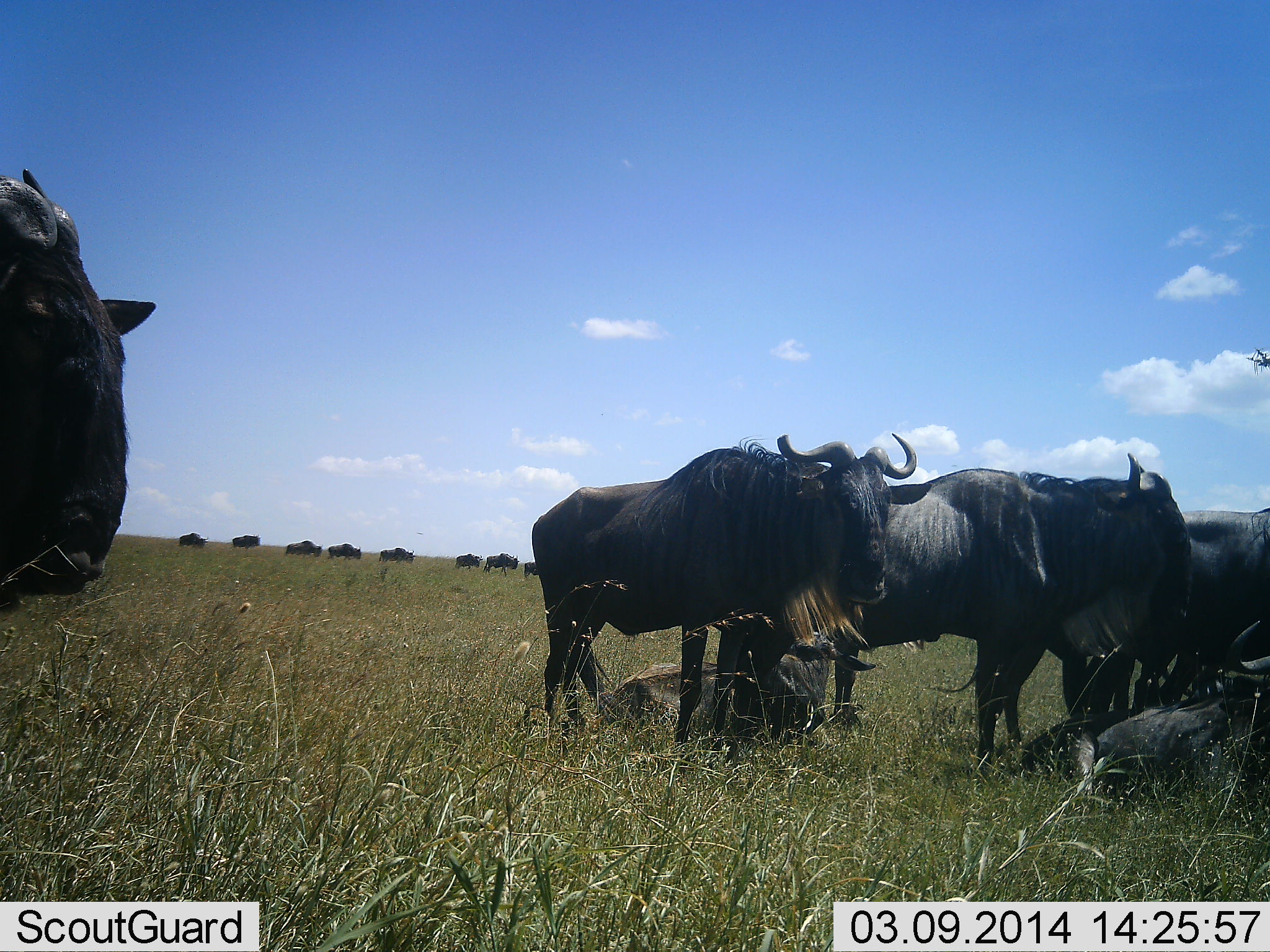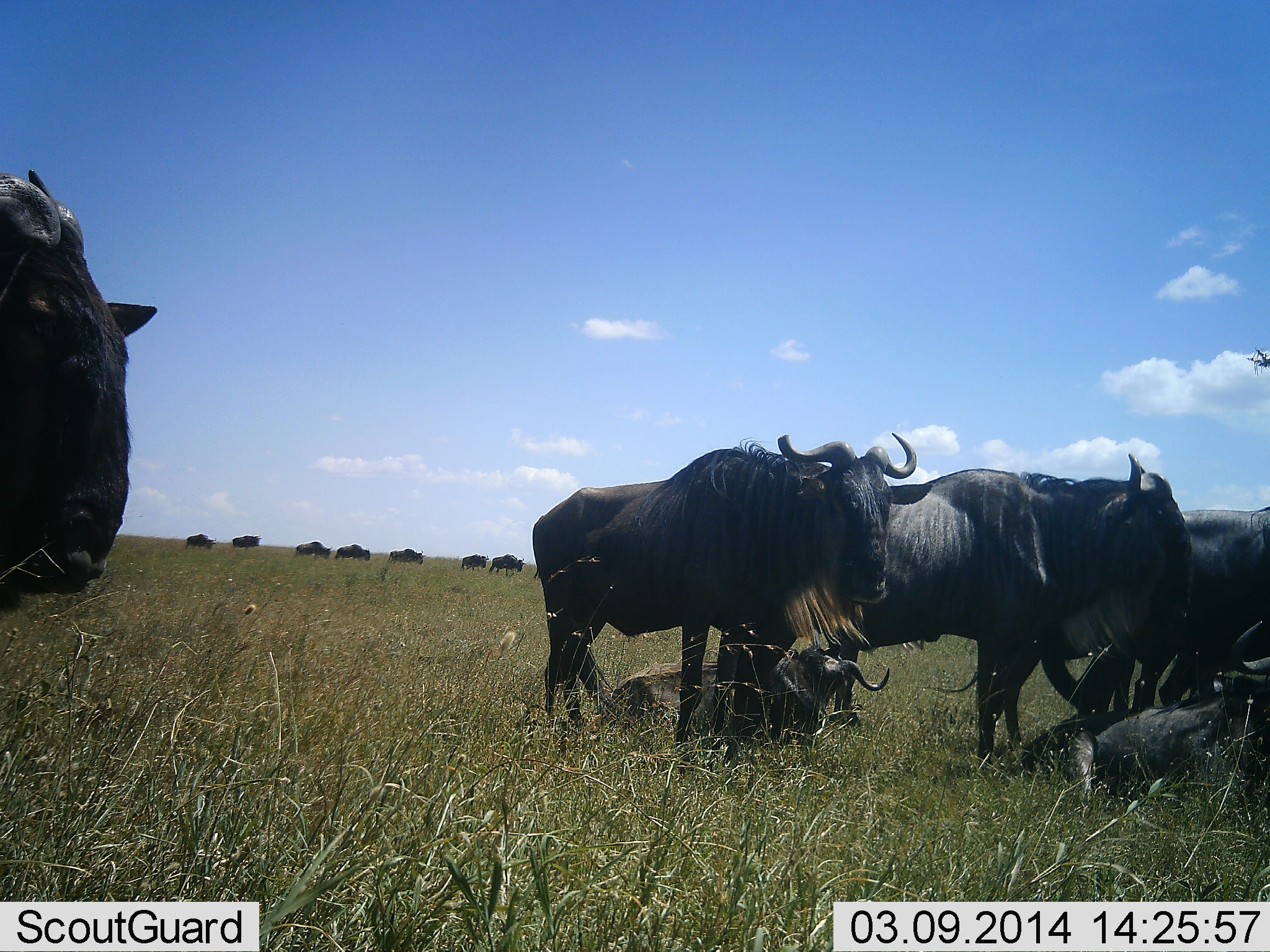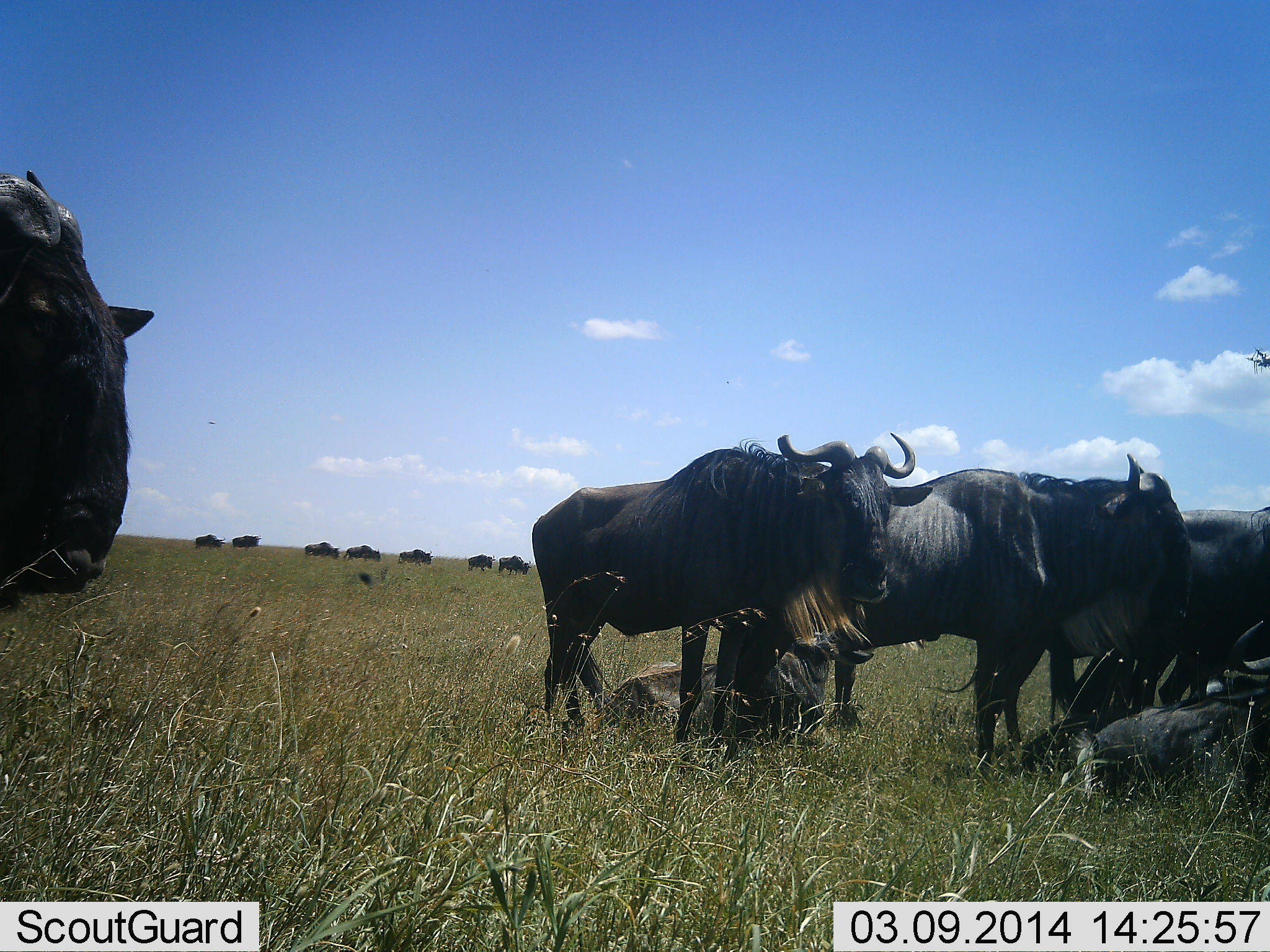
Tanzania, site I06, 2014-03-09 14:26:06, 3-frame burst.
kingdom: Animalia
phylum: Chordata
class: Mammalia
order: Artiodactyla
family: Bovidae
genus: Connochaetes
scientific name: Connochaetes taurinus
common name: blue wildebeest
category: wildebeest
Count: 11-50.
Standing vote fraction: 76%.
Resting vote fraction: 86%.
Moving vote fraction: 51%.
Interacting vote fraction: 8%.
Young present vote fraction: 29%.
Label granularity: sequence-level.